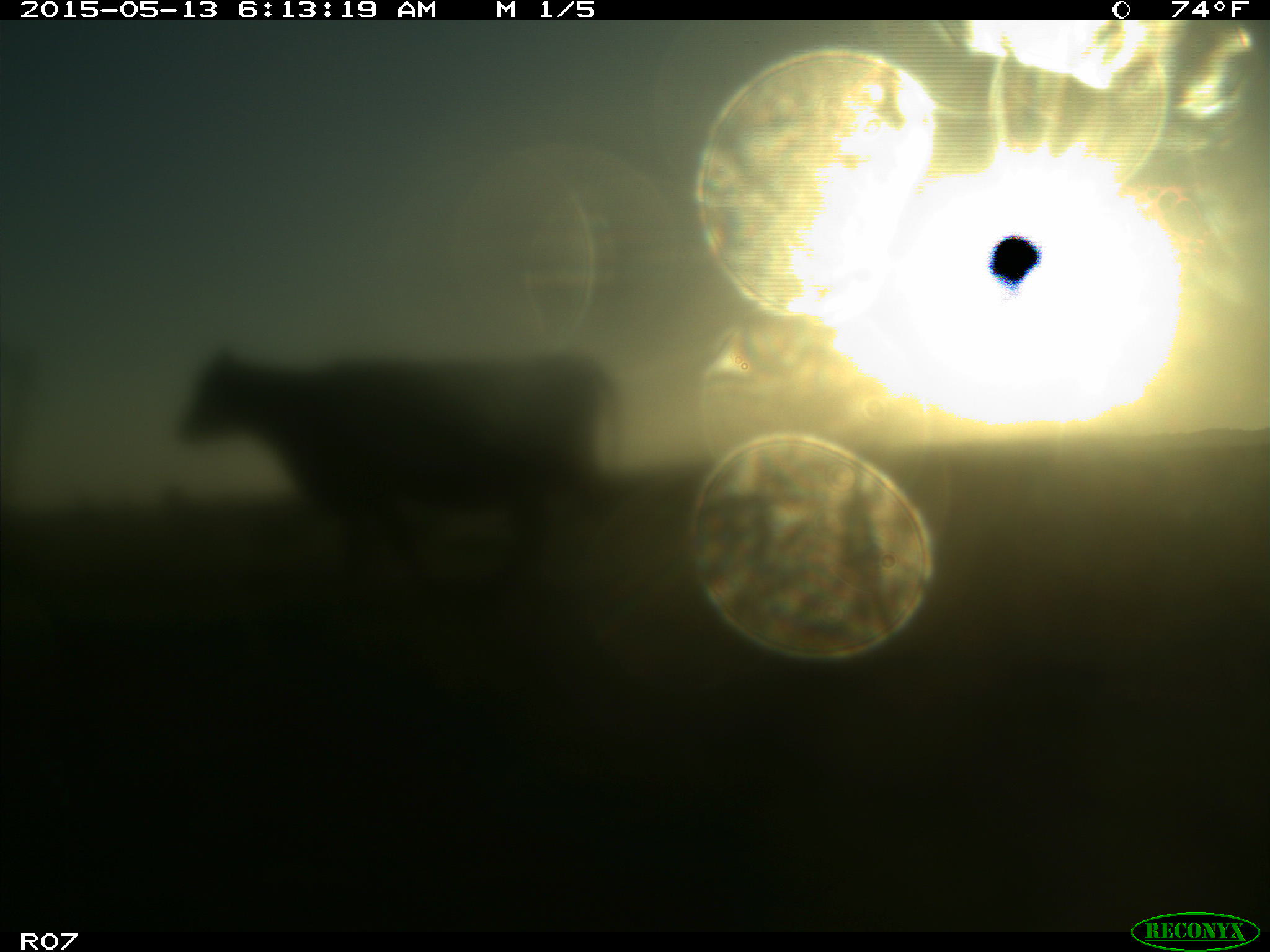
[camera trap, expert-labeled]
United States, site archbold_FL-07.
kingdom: Animalia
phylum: Chordata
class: Mammalia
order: Artiodactyla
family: Bovidae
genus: Bos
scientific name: Bos taurus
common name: domestic cow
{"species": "Bos taurus (domestic cow)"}